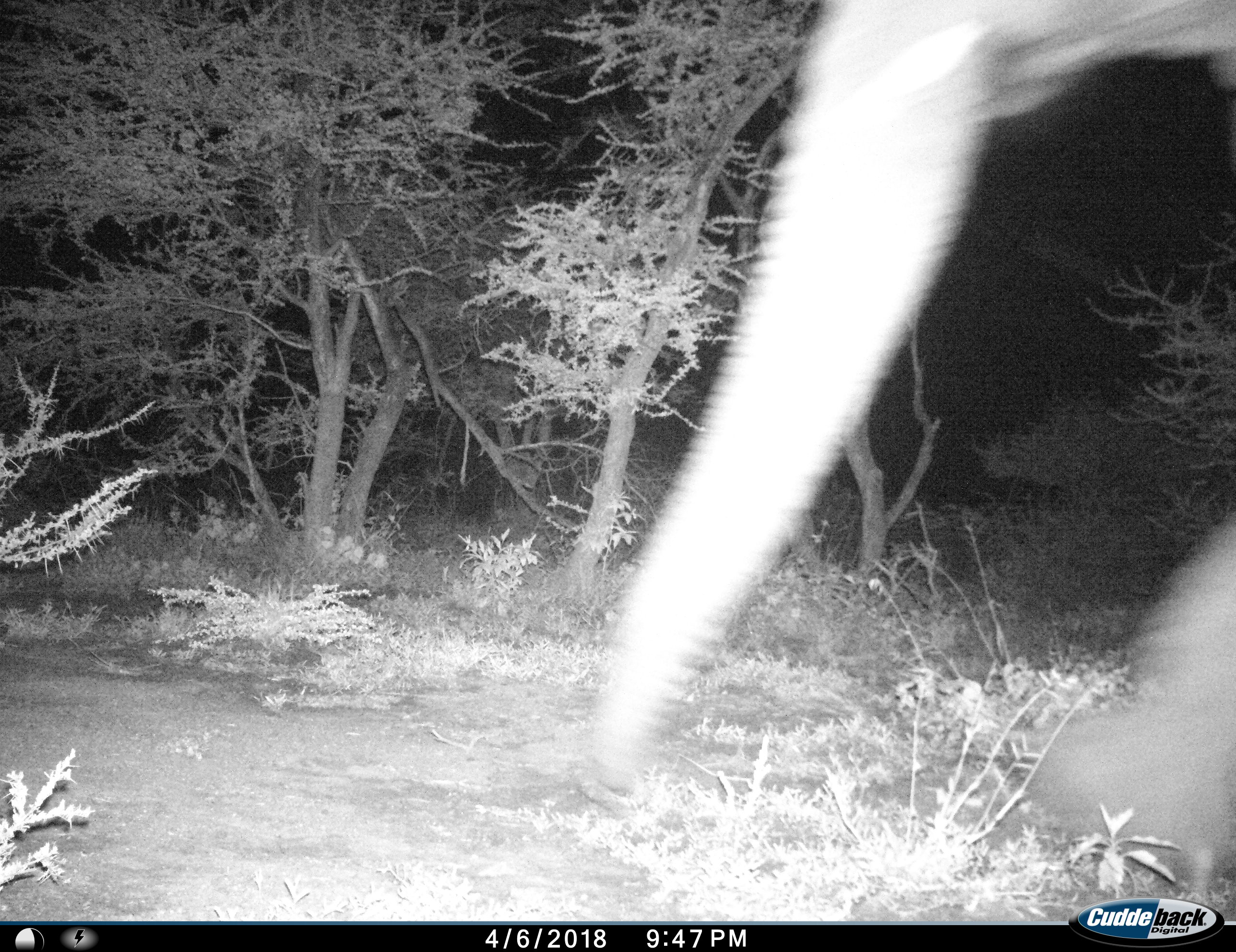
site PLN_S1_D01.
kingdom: Animalia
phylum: Chordata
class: Mammalia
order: Proboscidea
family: Elephantidae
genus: Loxodonta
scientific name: Loxodonta africana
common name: african bush elephant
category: elephant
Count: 1.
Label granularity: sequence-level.